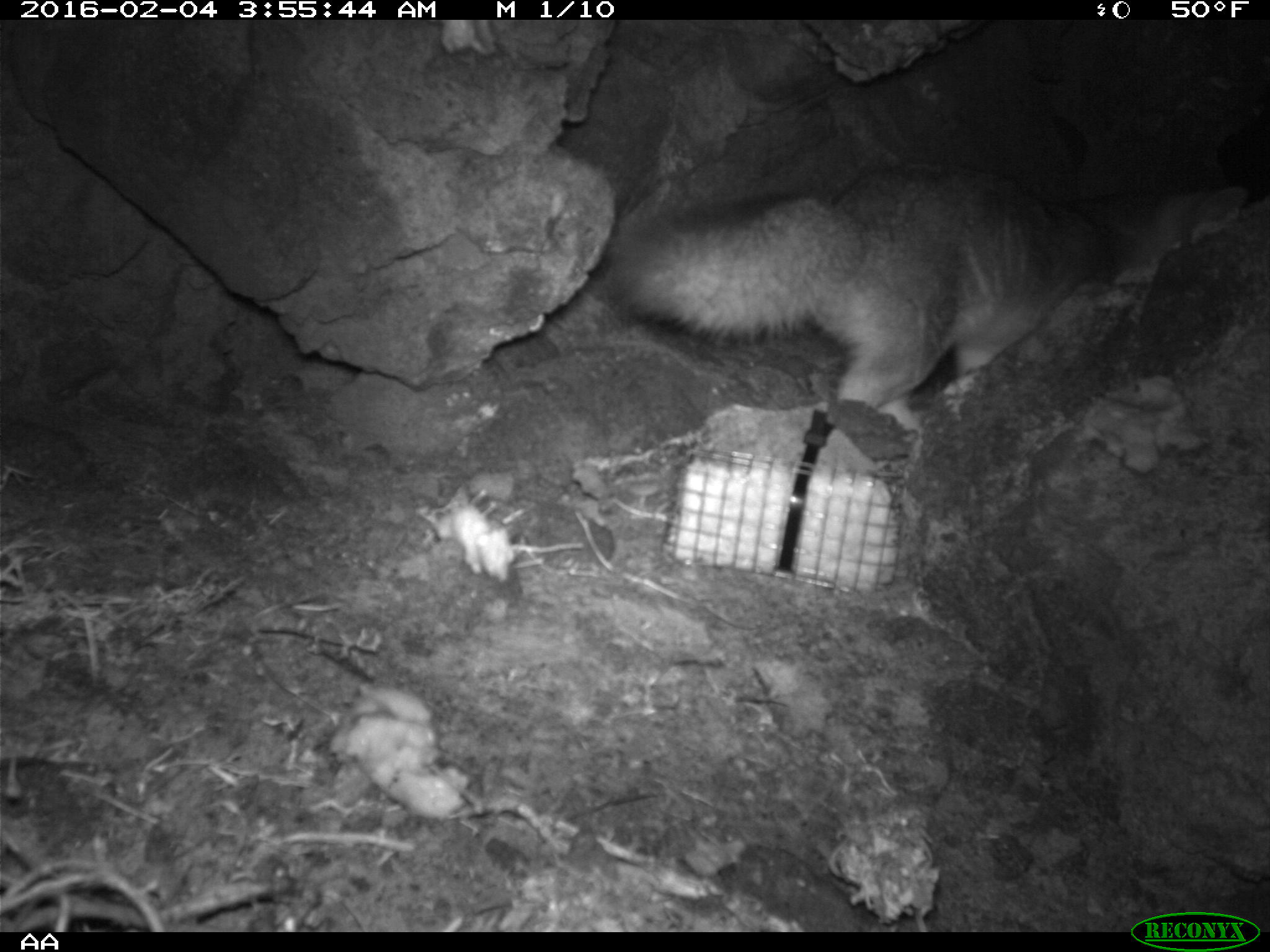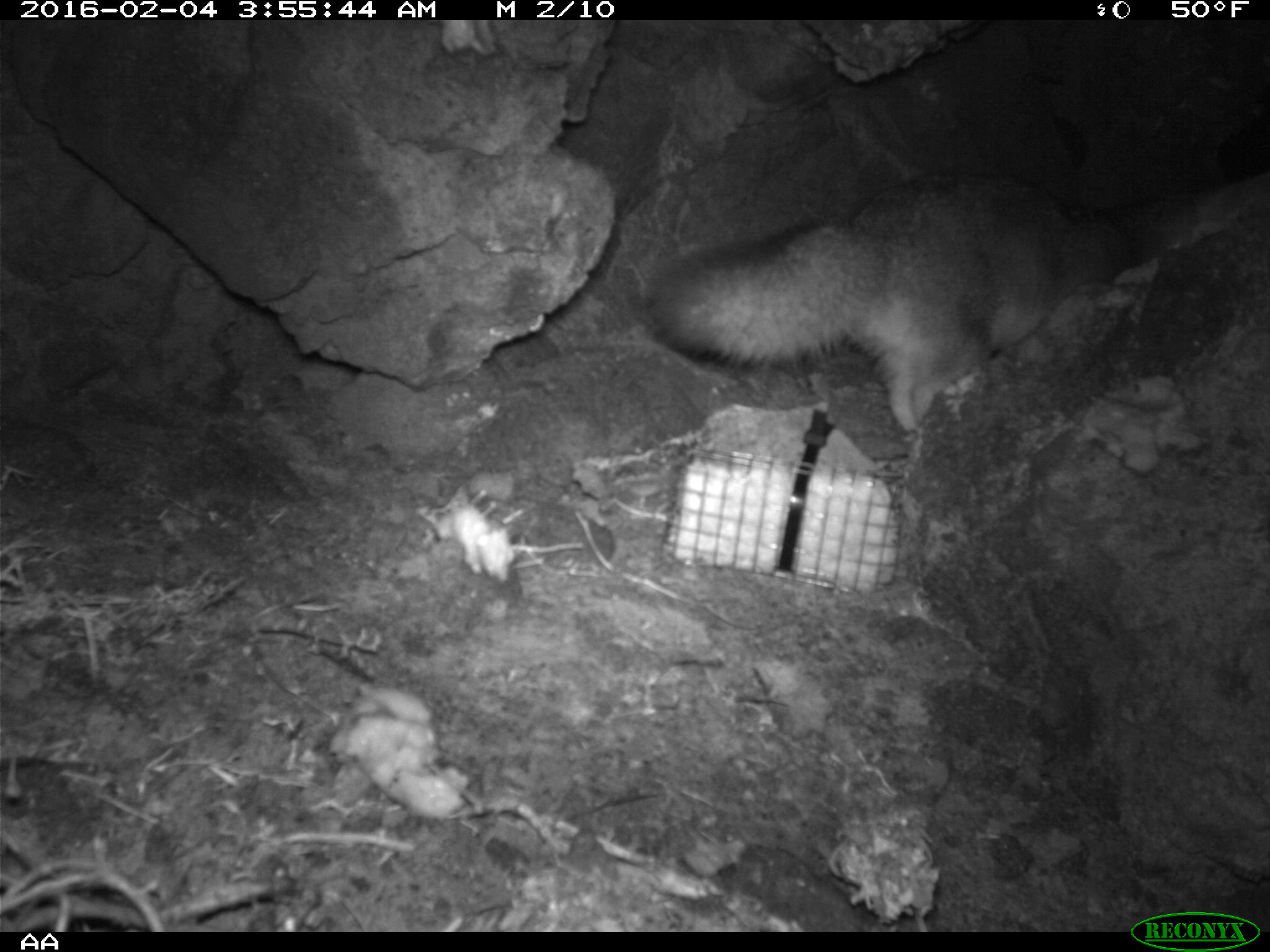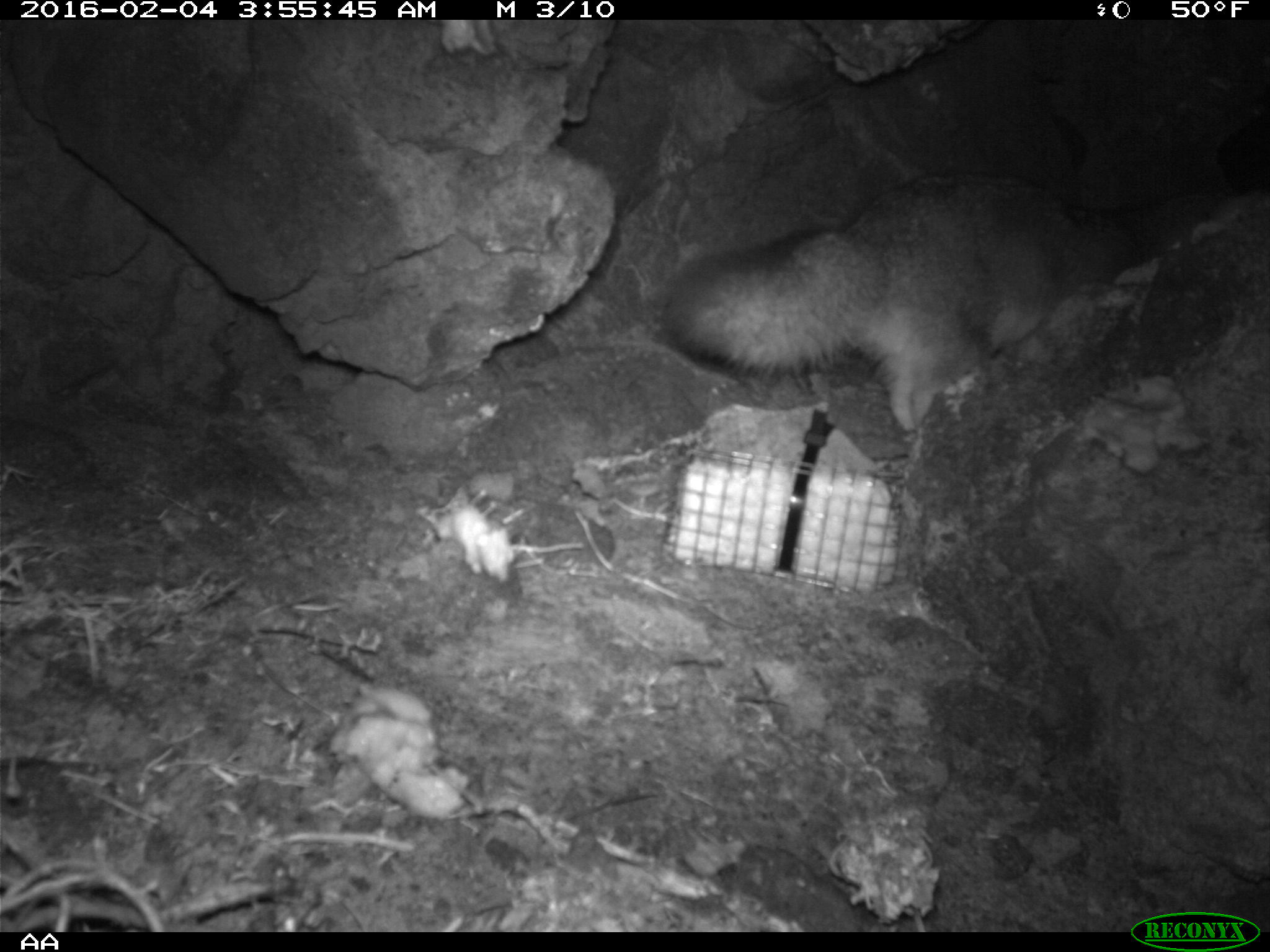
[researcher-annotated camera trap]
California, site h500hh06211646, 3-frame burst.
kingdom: Animalia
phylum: Chordata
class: Mammalia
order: Carnivora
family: Canidae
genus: Urocyon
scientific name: Urocyon littoralis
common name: island fox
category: fox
Fox (island fox) (Urocyon littoralis).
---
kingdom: Animalia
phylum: Chordata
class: Mammalia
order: Rodentia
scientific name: Rodentia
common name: rodent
Rodent (Rodentia).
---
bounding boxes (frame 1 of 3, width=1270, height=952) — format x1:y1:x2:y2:
fox: 593:157:1243:441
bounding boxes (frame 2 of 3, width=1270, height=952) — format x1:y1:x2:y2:
fox: 654:174:1135:430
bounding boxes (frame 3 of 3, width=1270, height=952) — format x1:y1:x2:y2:
rodent: 663:174:1210:431